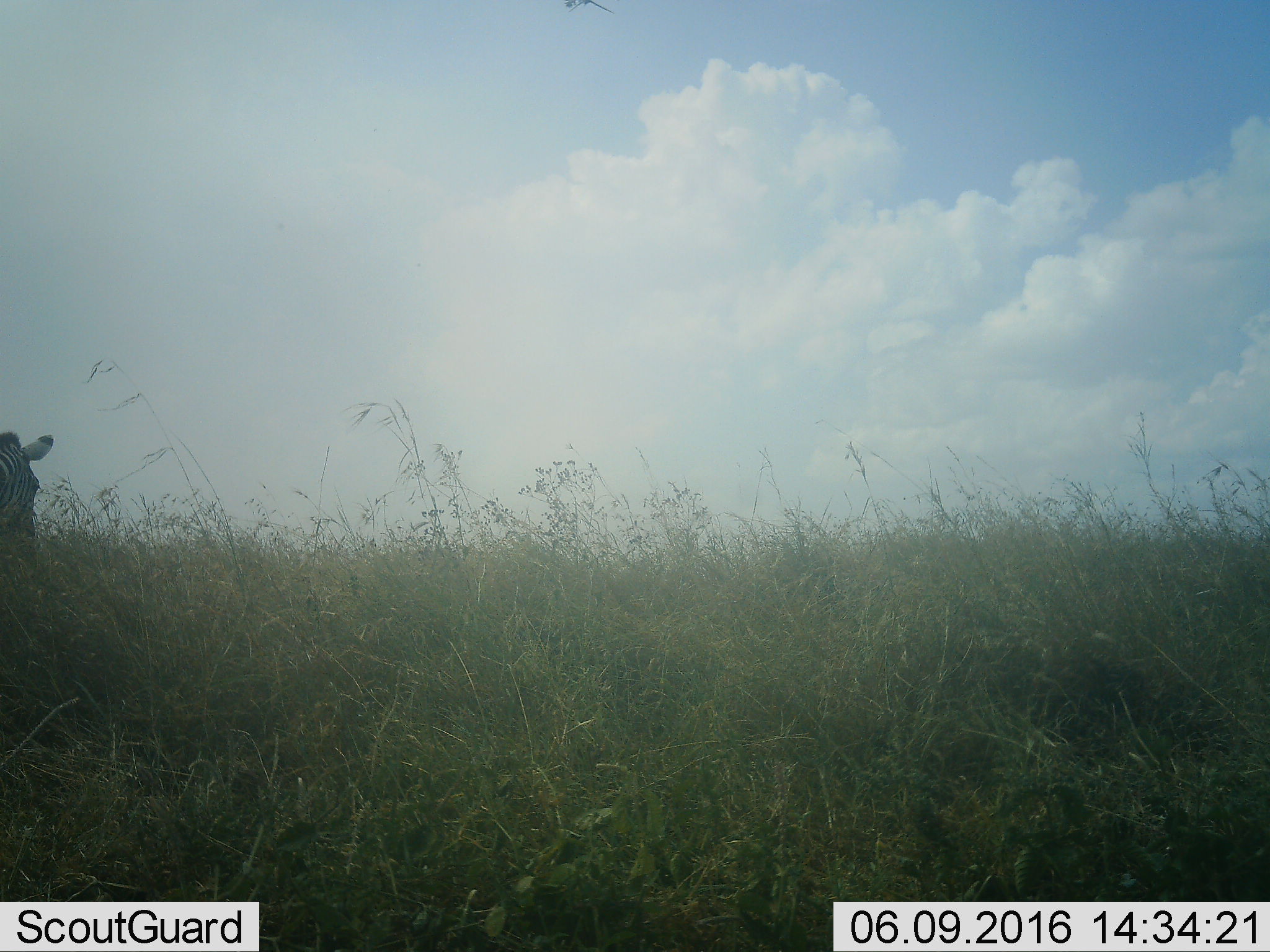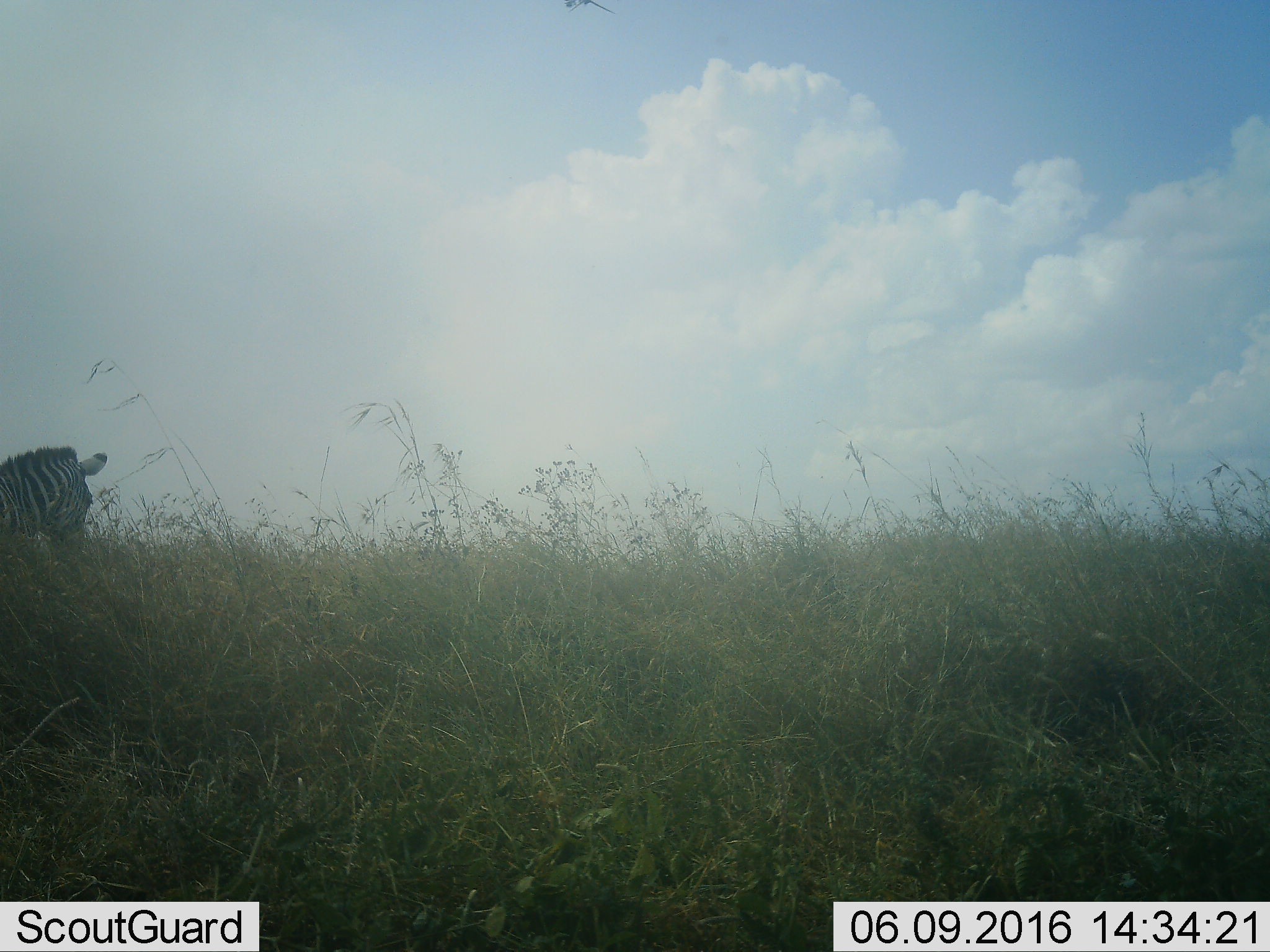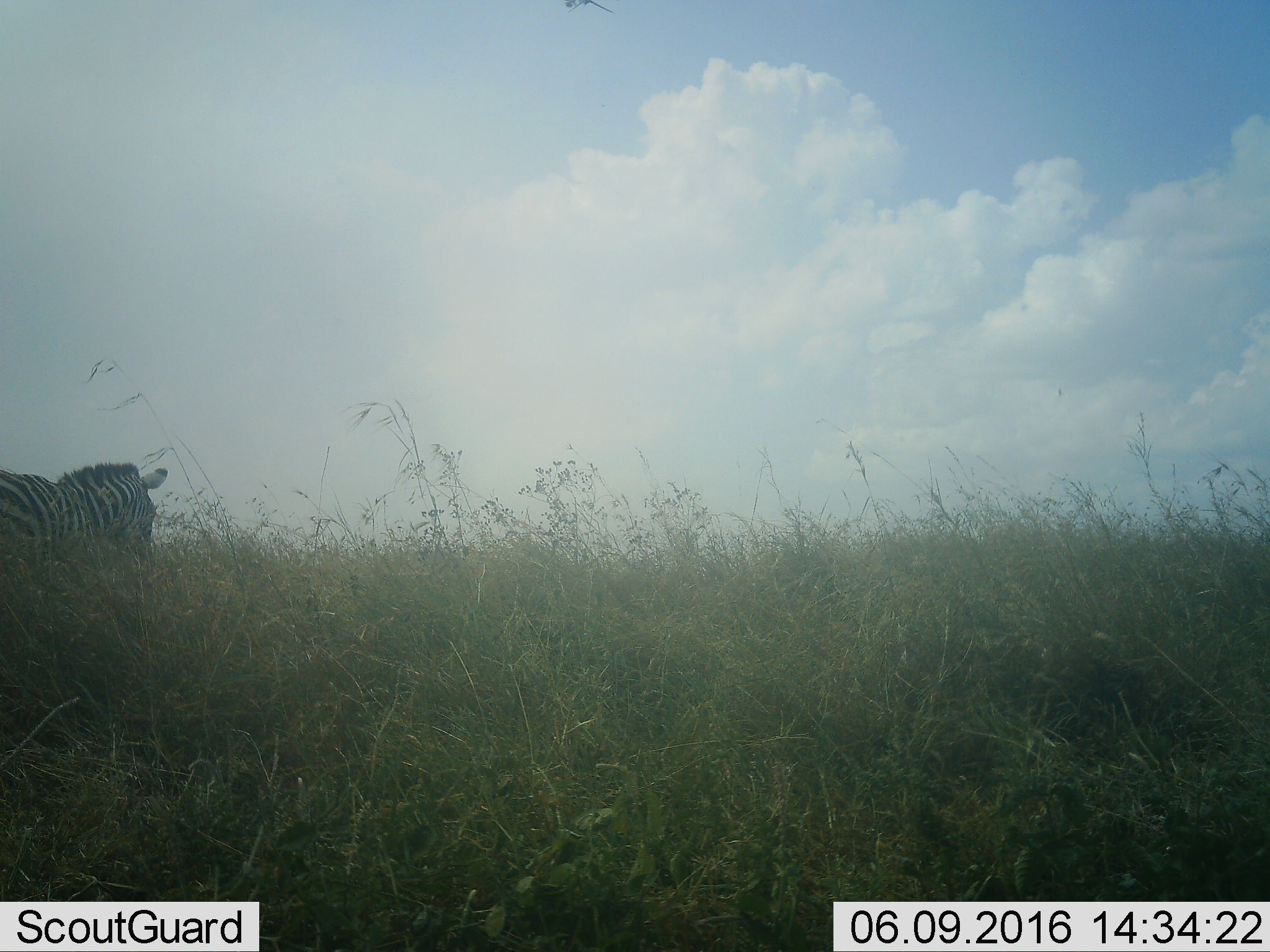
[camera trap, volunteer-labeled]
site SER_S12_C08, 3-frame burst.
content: unidentified animal